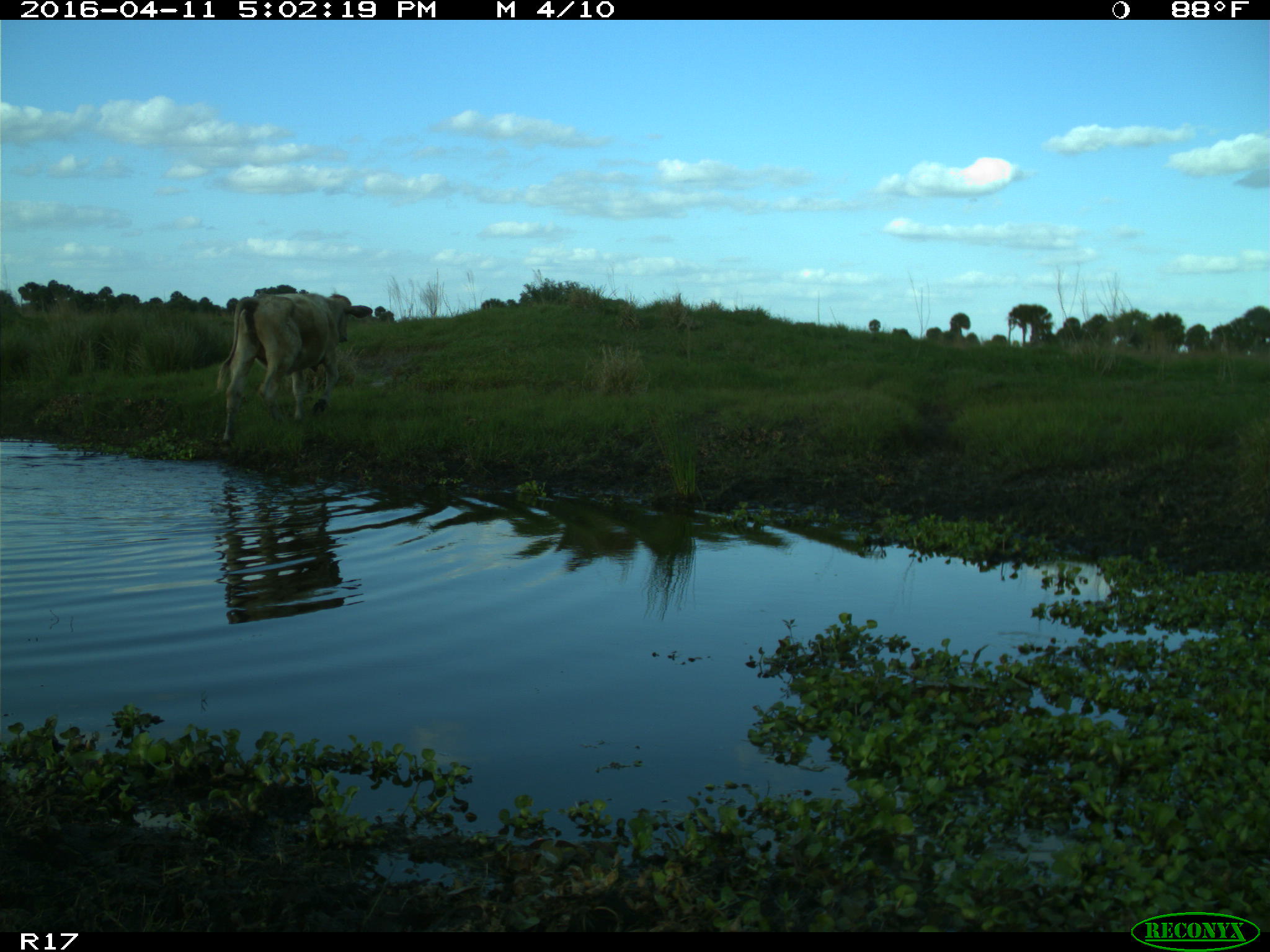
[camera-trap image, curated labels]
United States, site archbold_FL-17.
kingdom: Animalia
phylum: Chordata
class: Mammalia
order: Artiodactyla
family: Bovidae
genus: Bos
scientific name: Bos taurus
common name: domestic cow